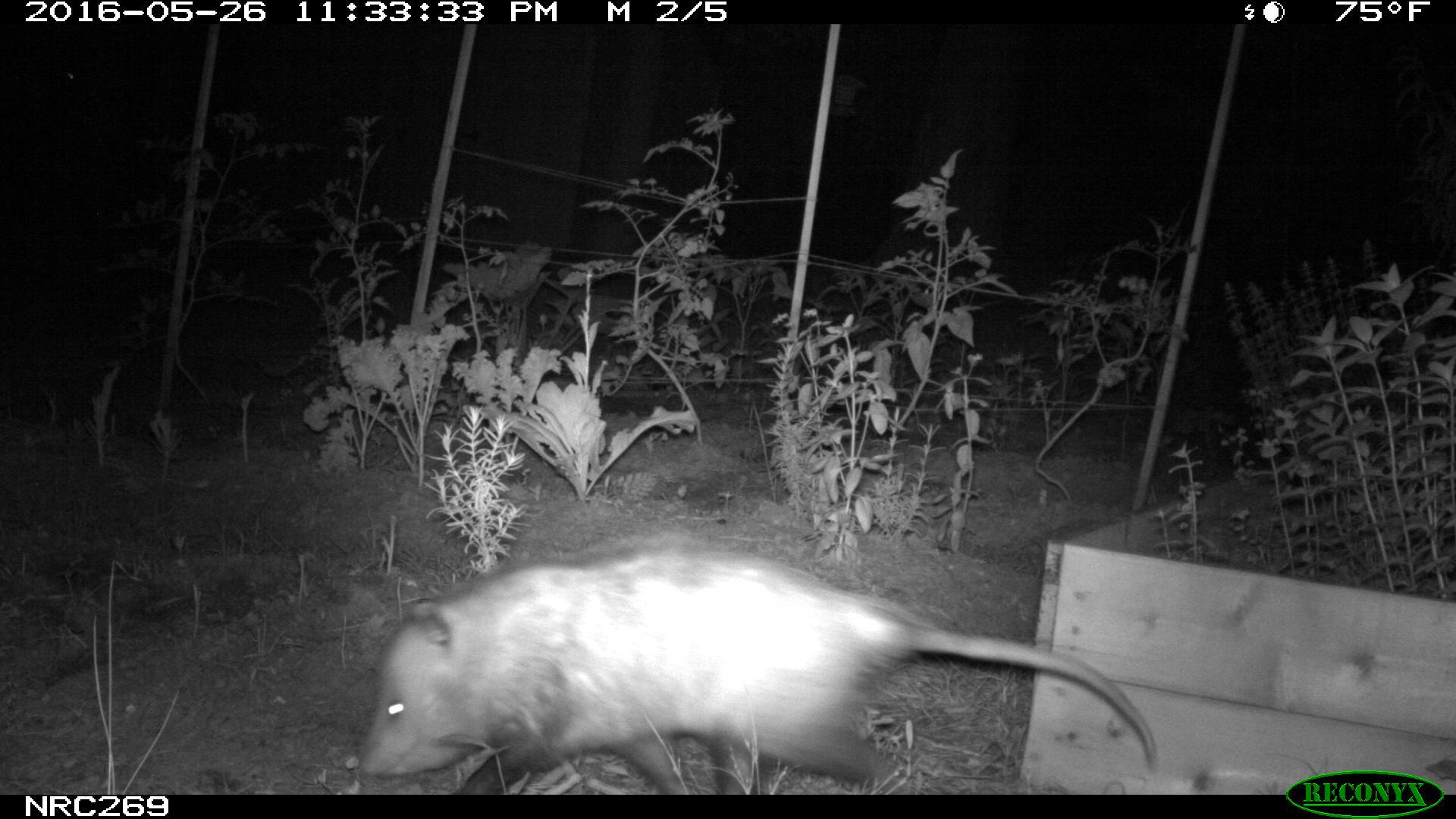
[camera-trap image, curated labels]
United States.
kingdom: Animalia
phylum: Chordata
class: Mammalia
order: Didelphimorphia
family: Didelphidae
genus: Didelphis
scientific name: Didelphis virginiana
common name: virginia opossum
Virginia Opossum (Didelphis virginiana).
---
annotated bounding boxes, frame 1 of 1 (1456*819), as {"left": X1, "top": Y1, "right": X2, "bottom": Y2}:
Virginia Opossum: {"left": 336, "top": 535, "right": 1161, "bottom": 799}